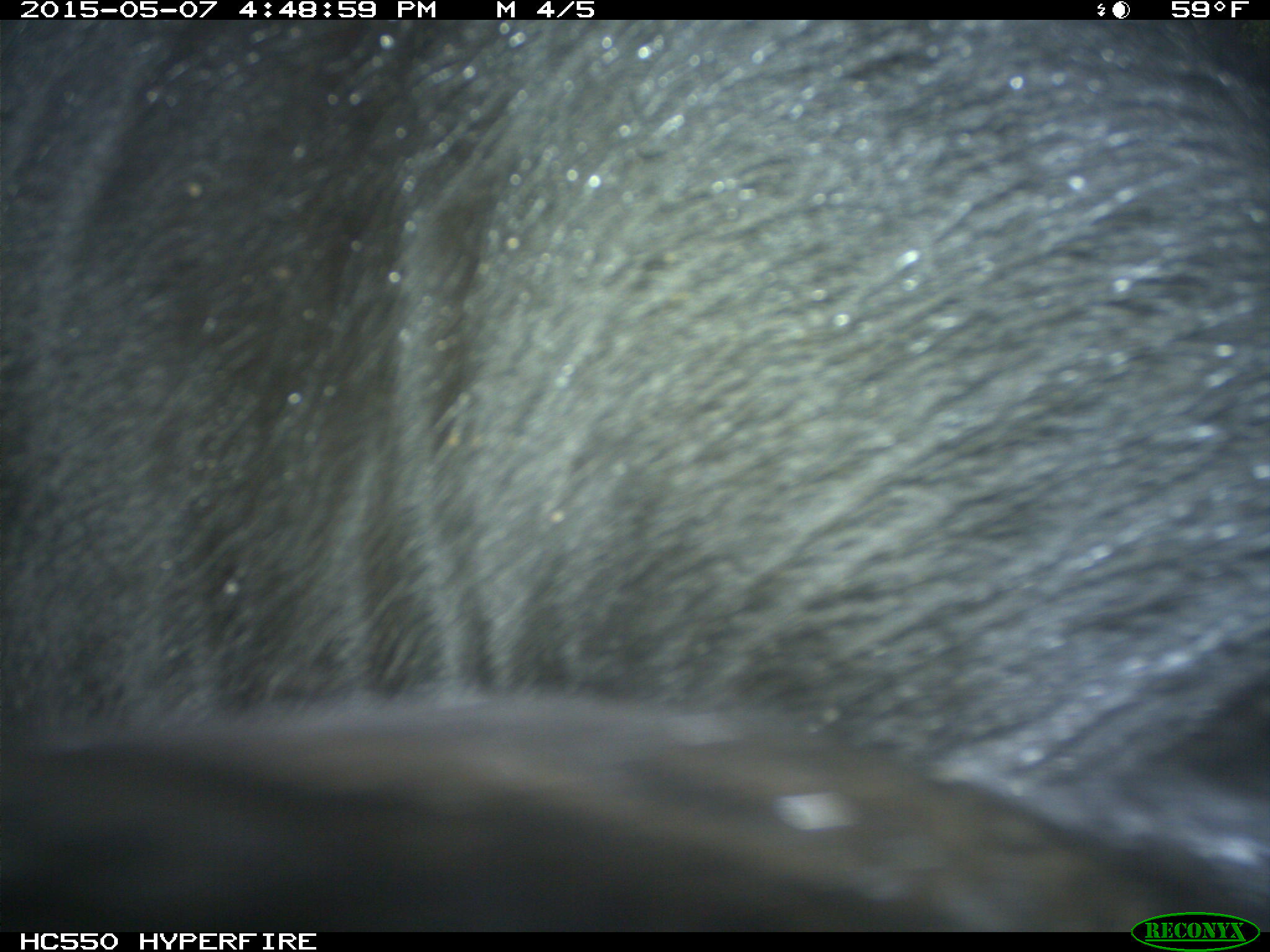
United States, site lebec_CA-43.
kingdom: Animalia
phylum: Chordata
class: Mammalia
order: Artiodactyla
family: Bovidae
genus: Bos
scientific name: Bos taurus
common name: domestic cow